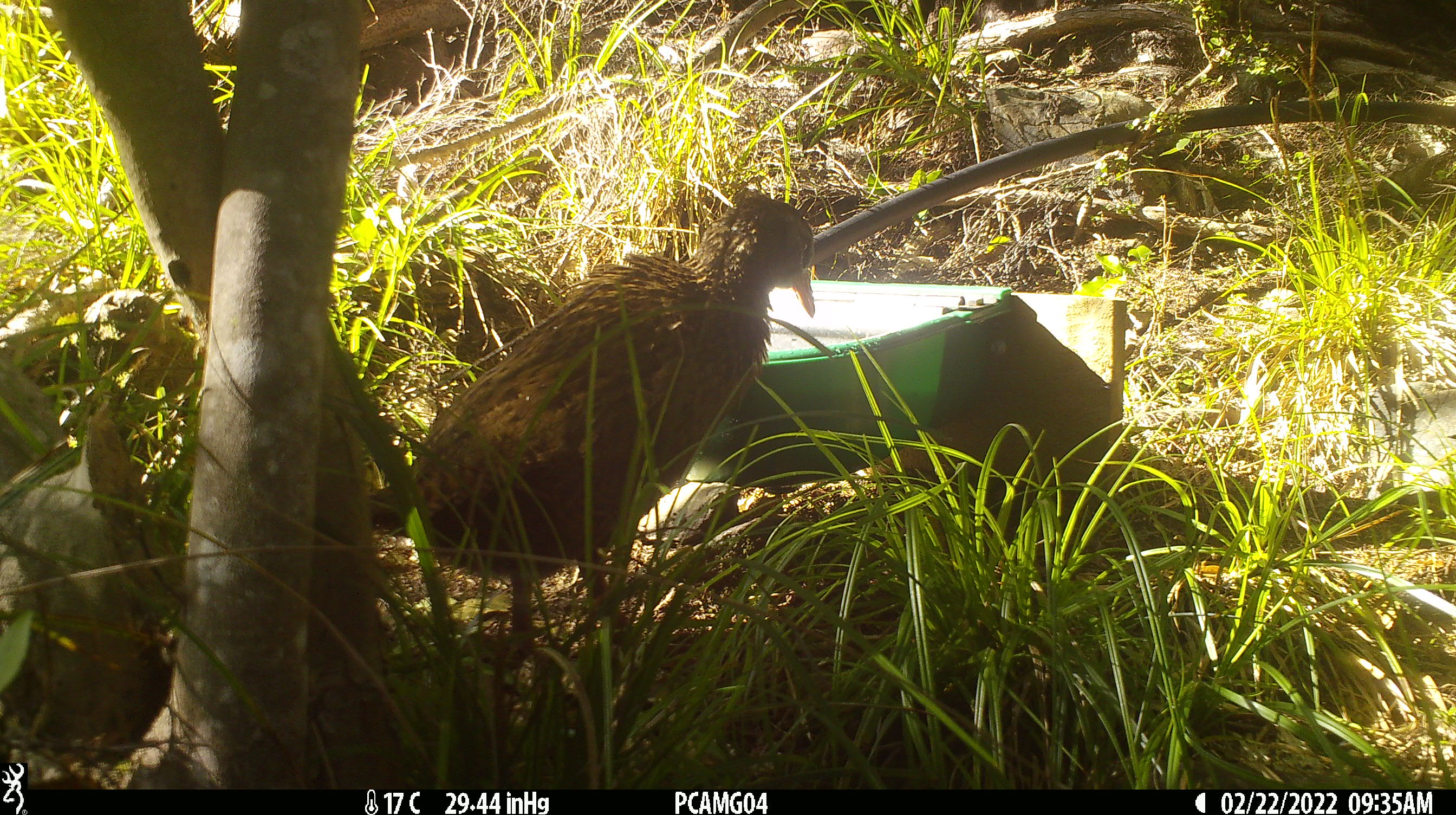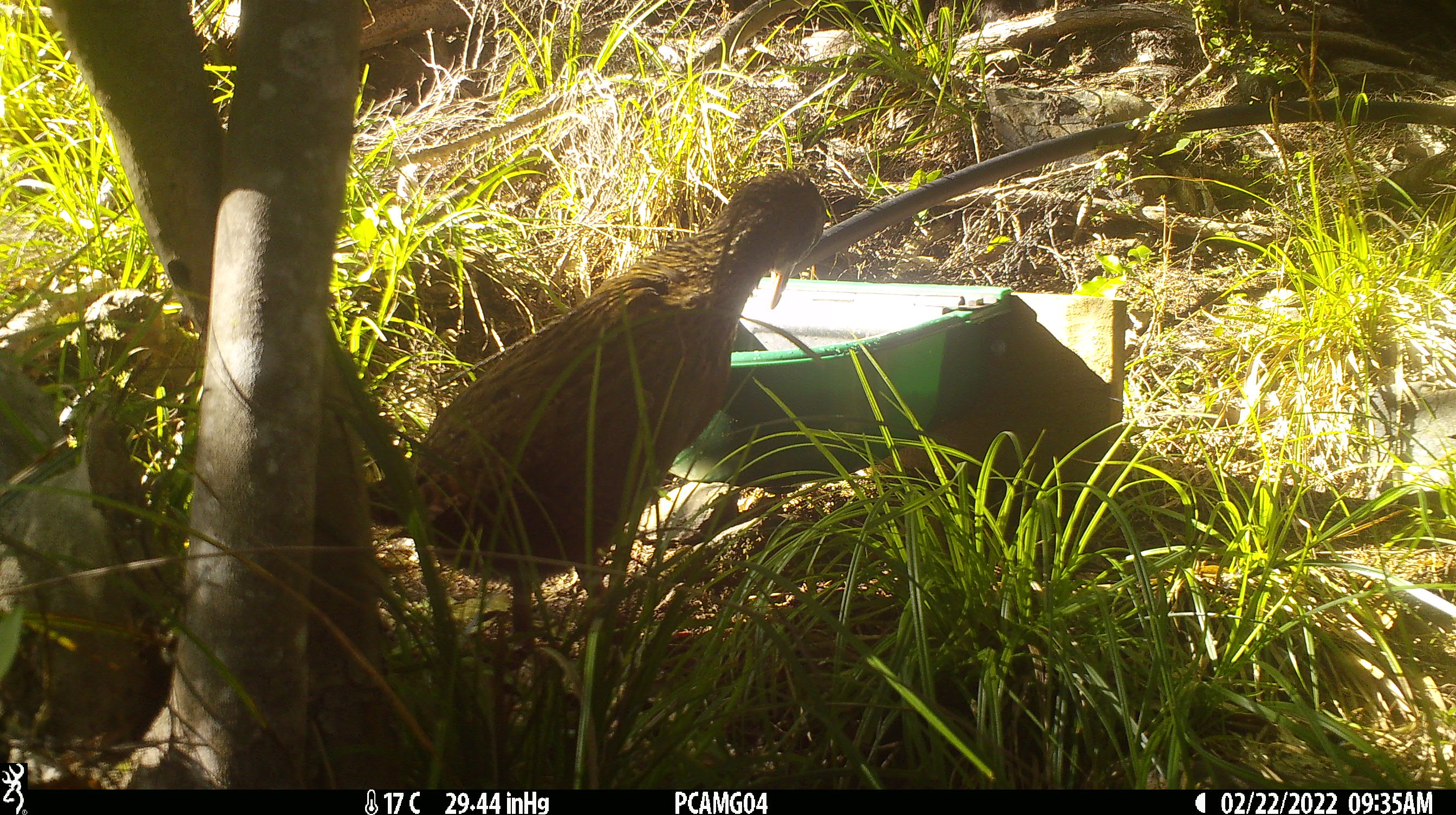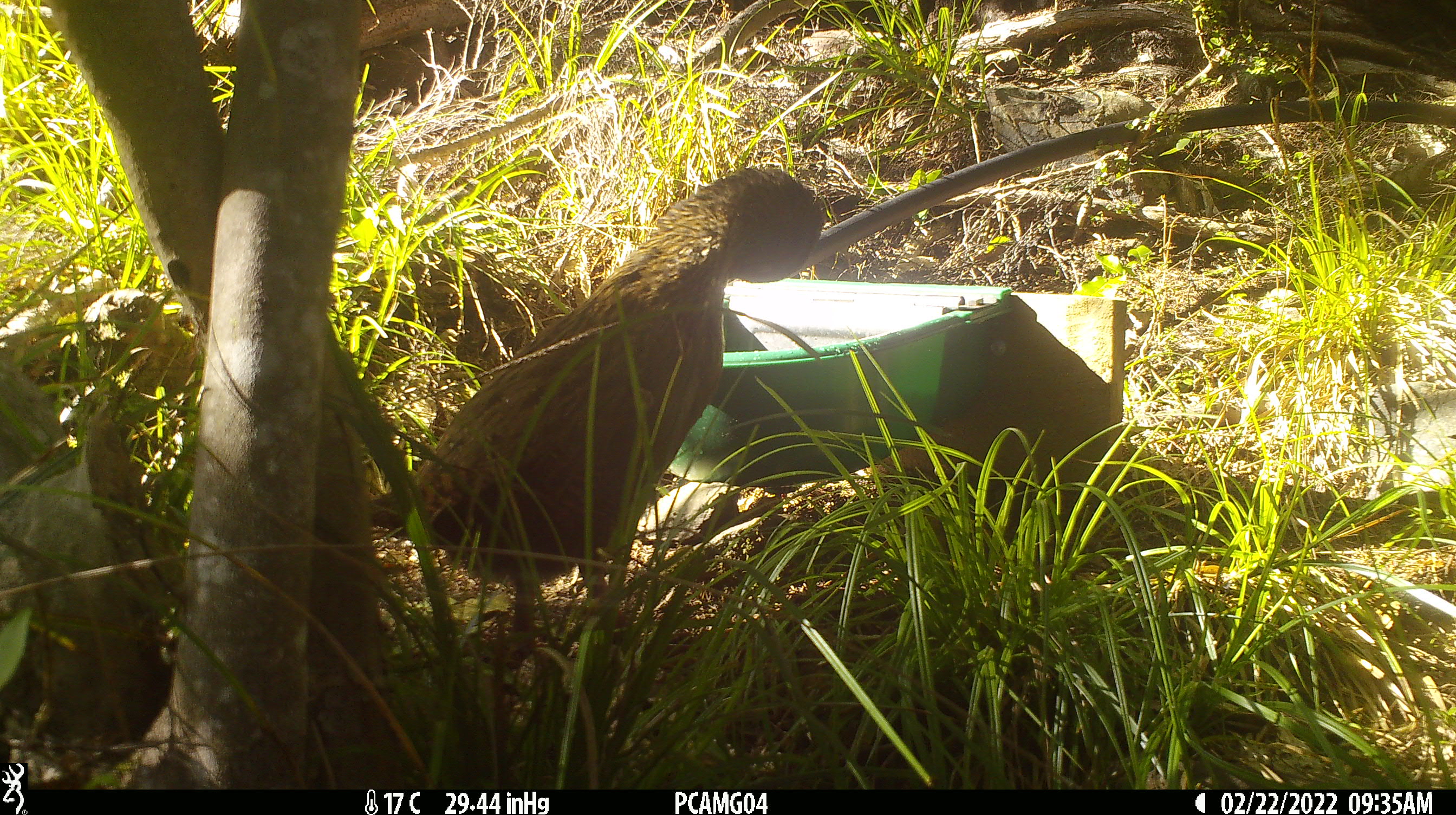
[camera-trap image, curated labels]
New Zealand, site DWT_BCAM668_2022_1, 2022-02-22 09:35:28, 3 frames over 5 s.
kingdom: Animalia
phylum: Chordata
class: Aves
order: Gruiformes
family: Rallidae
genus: Gallirallus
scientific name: Gallirallus australis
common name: weka